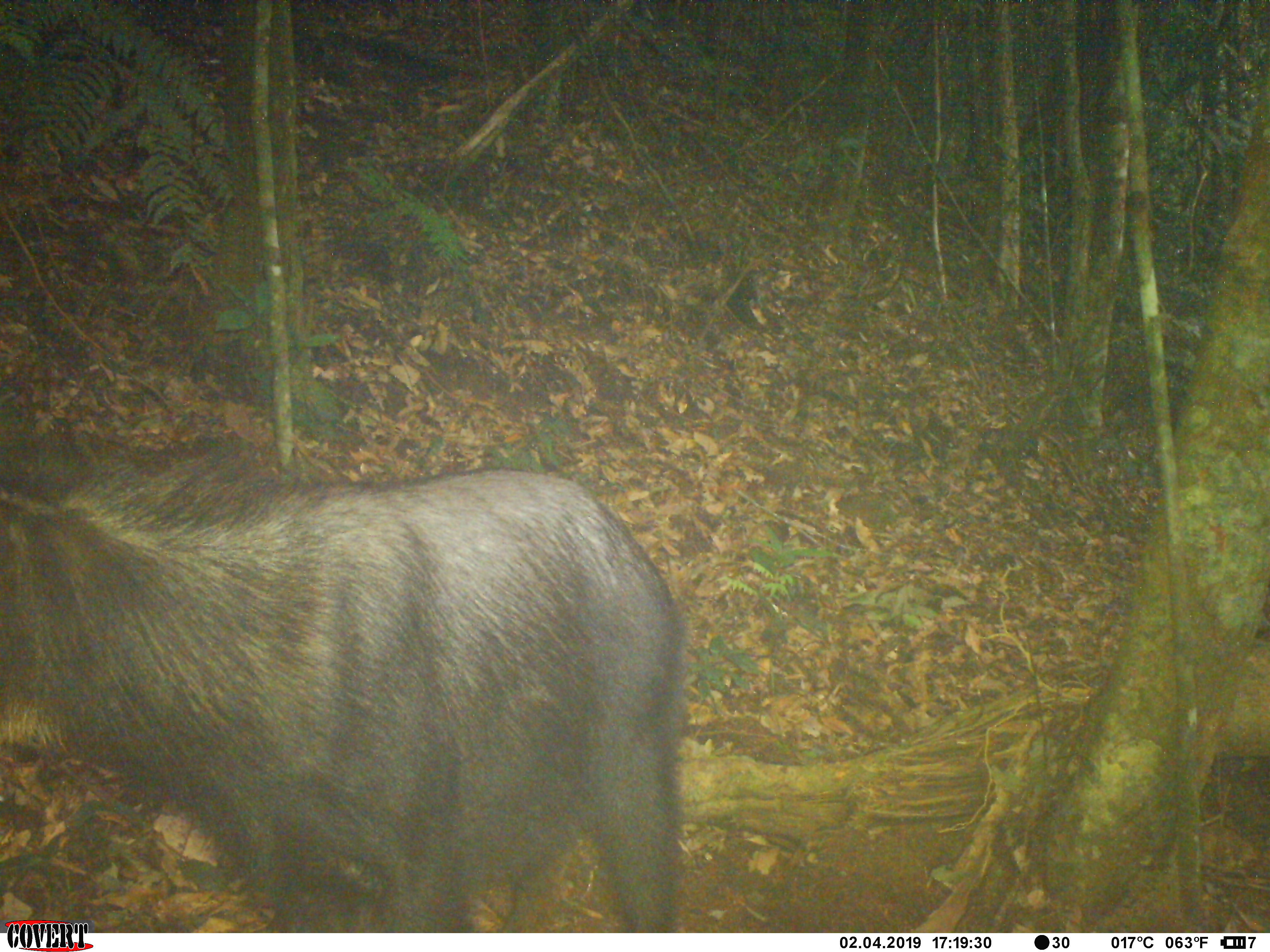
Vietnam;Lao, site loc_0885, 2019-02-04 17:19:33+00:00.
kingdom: Animalia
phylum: Chordata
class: Mammalia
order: Artiodactyla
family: Bovidae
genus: Capricornis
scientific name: Capricornis sumatraensis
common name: chinese serow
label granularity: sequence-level